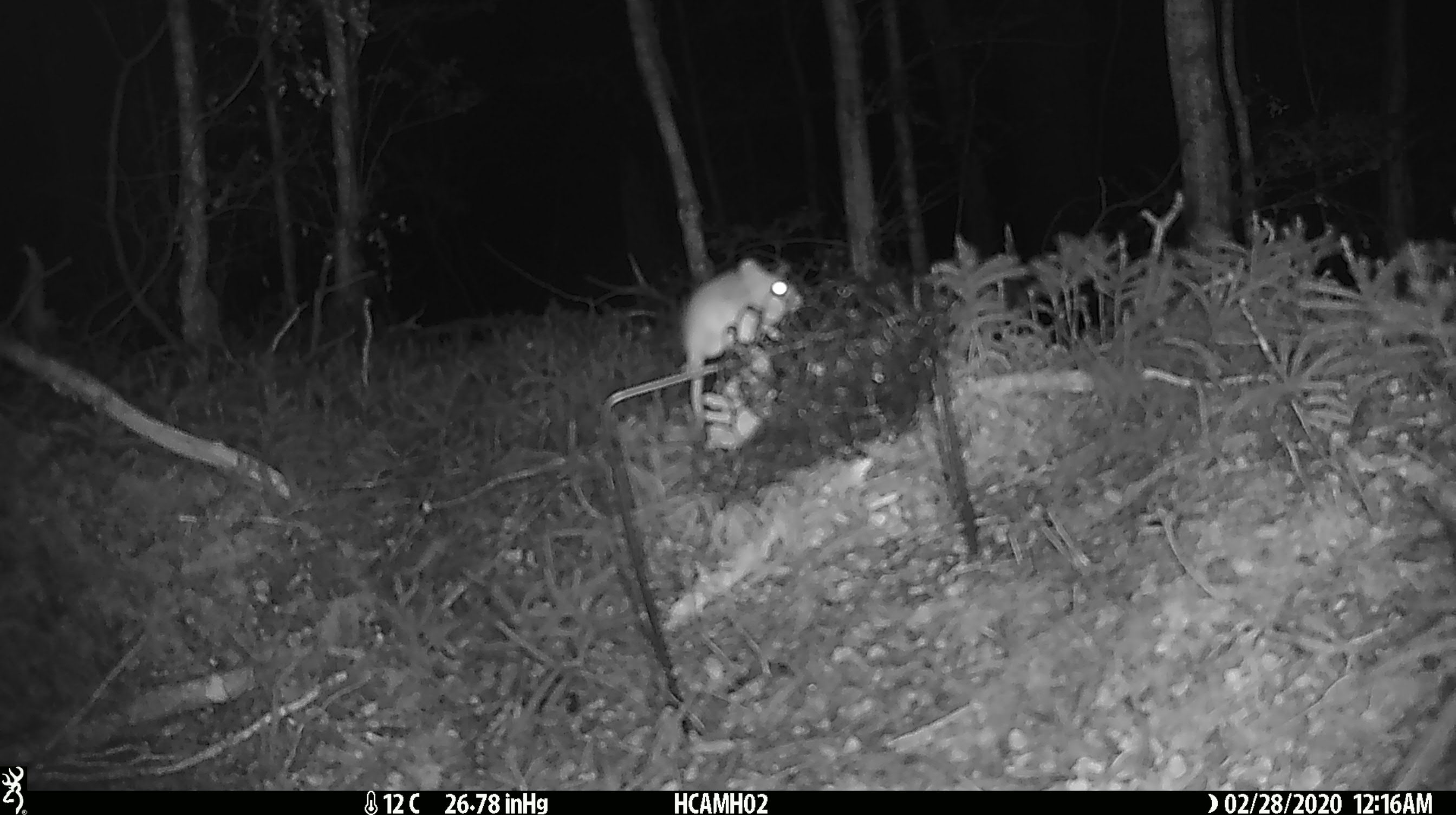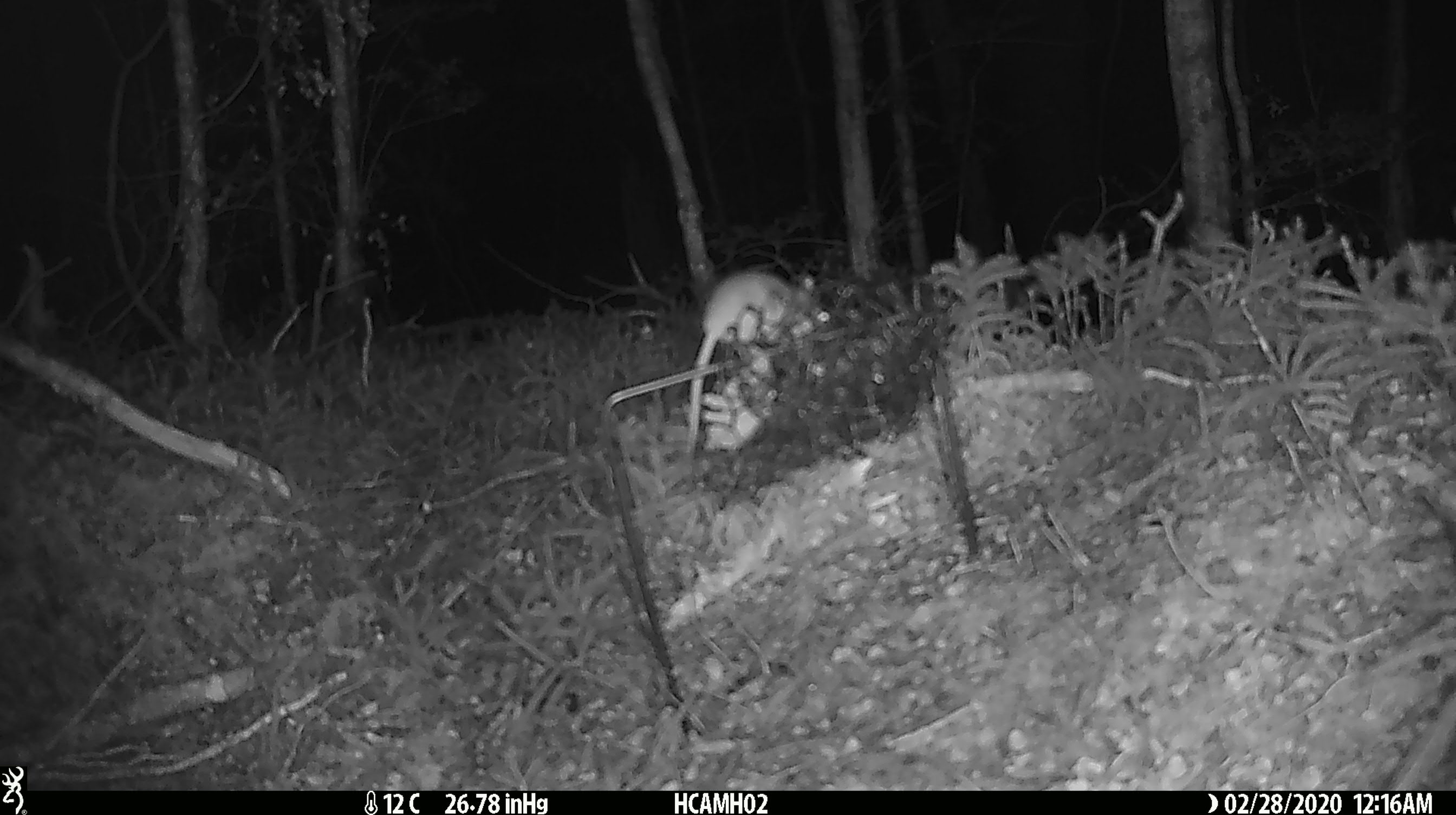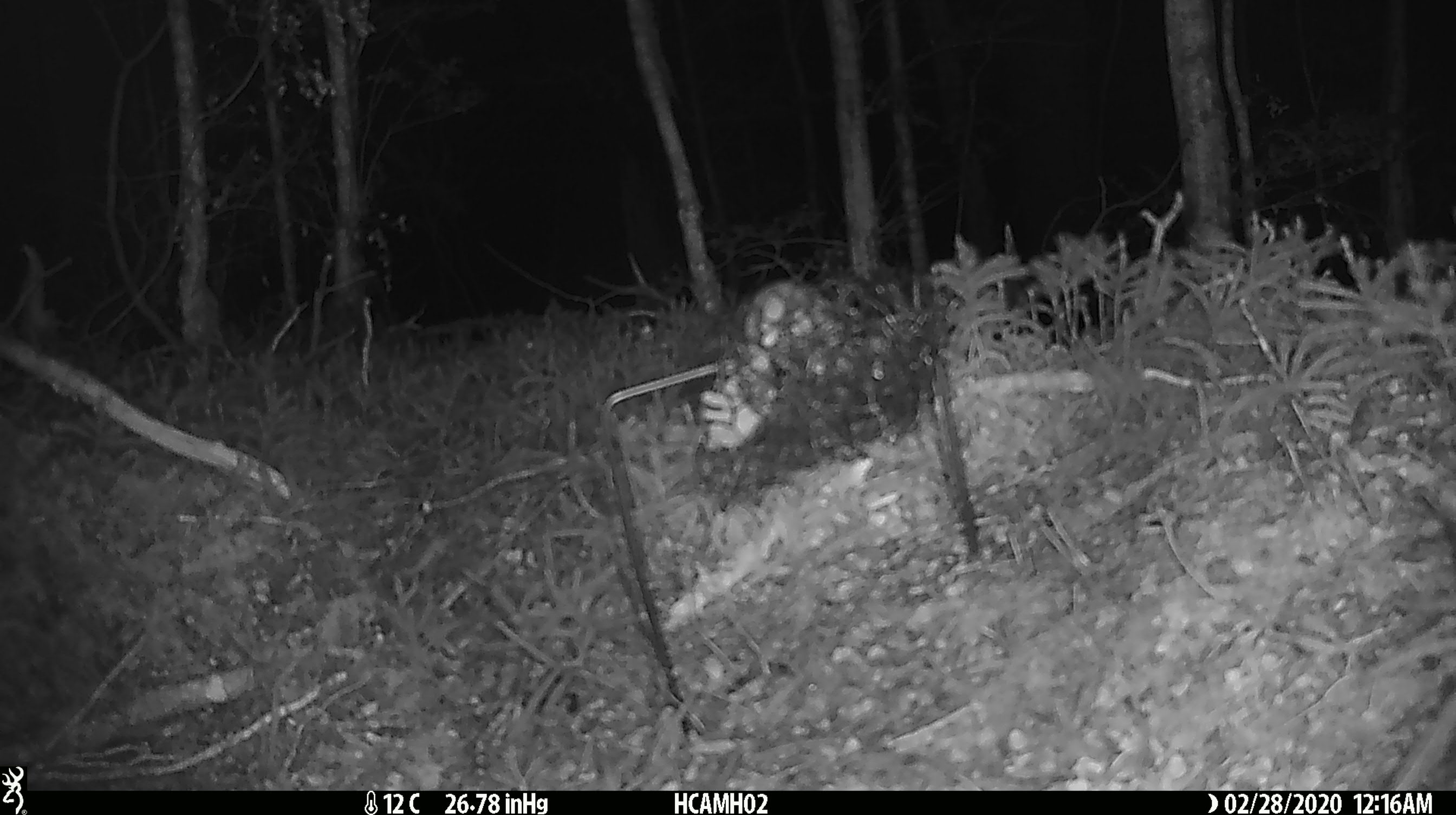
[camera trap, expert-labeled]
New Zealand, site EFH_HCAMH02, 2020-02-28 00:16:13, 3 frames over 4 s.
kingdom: Animalia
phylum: Chordata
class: Mammalia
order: Rodentia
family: Muridae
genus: Mus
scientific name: Mus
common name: mouse